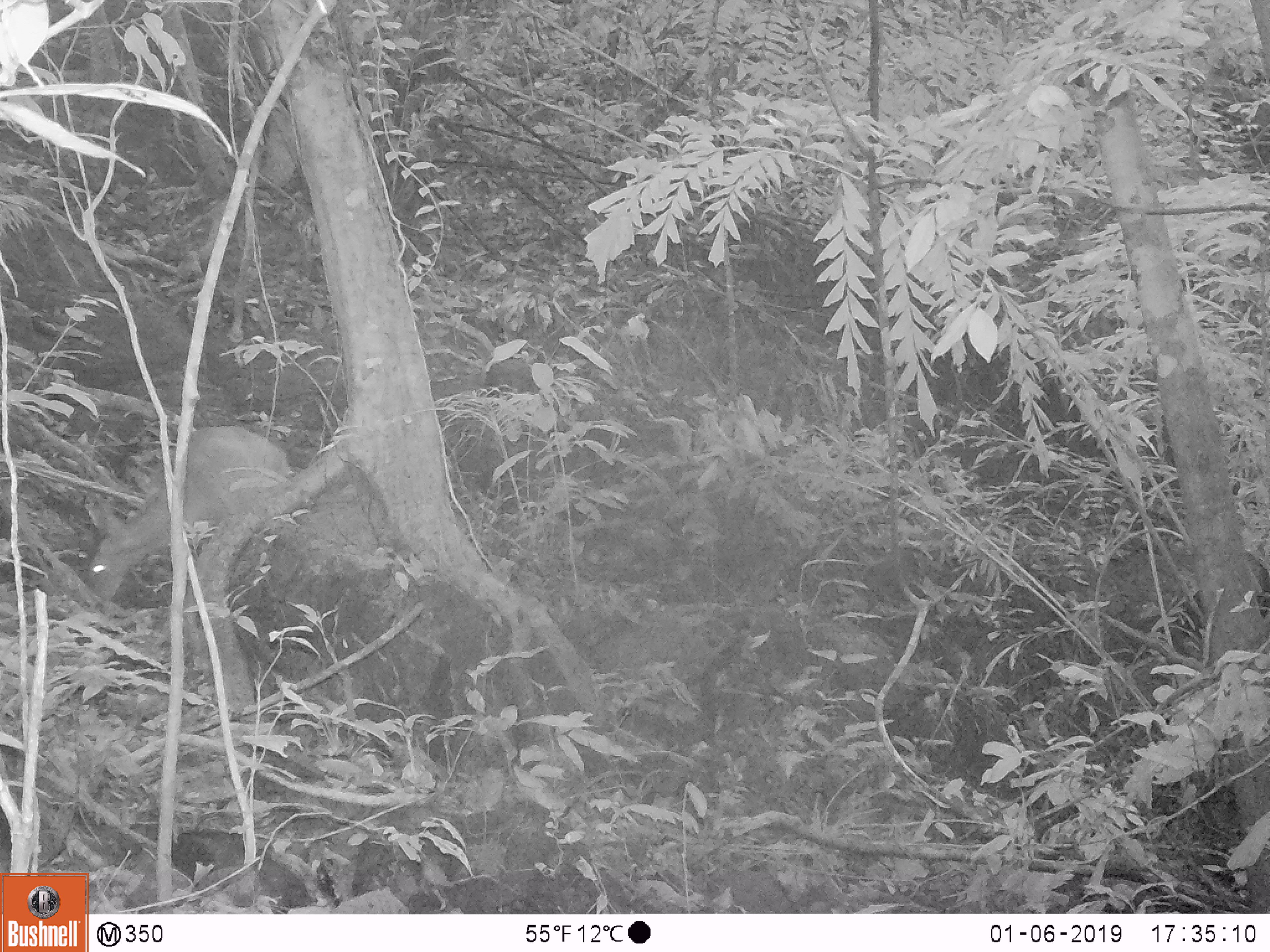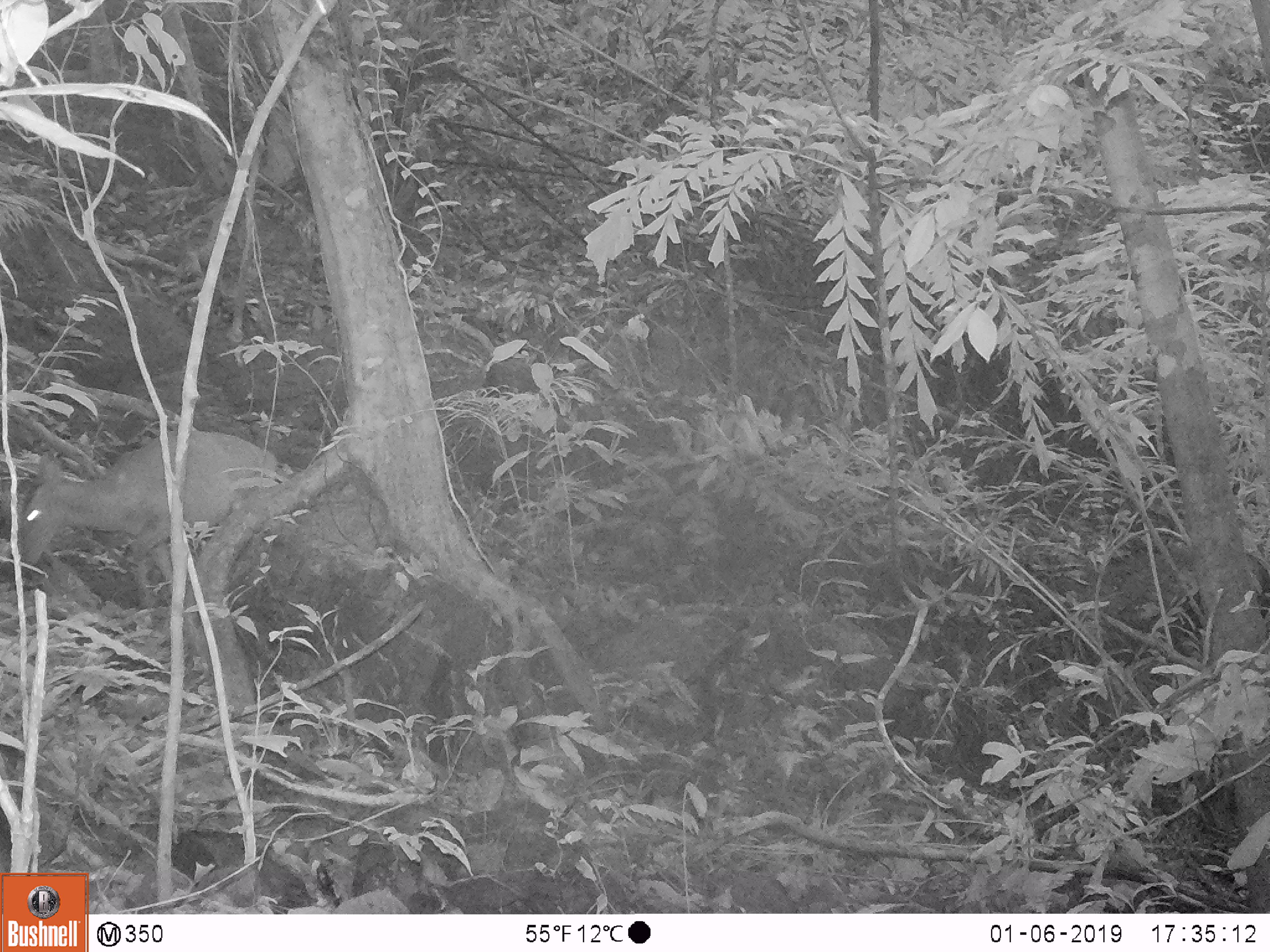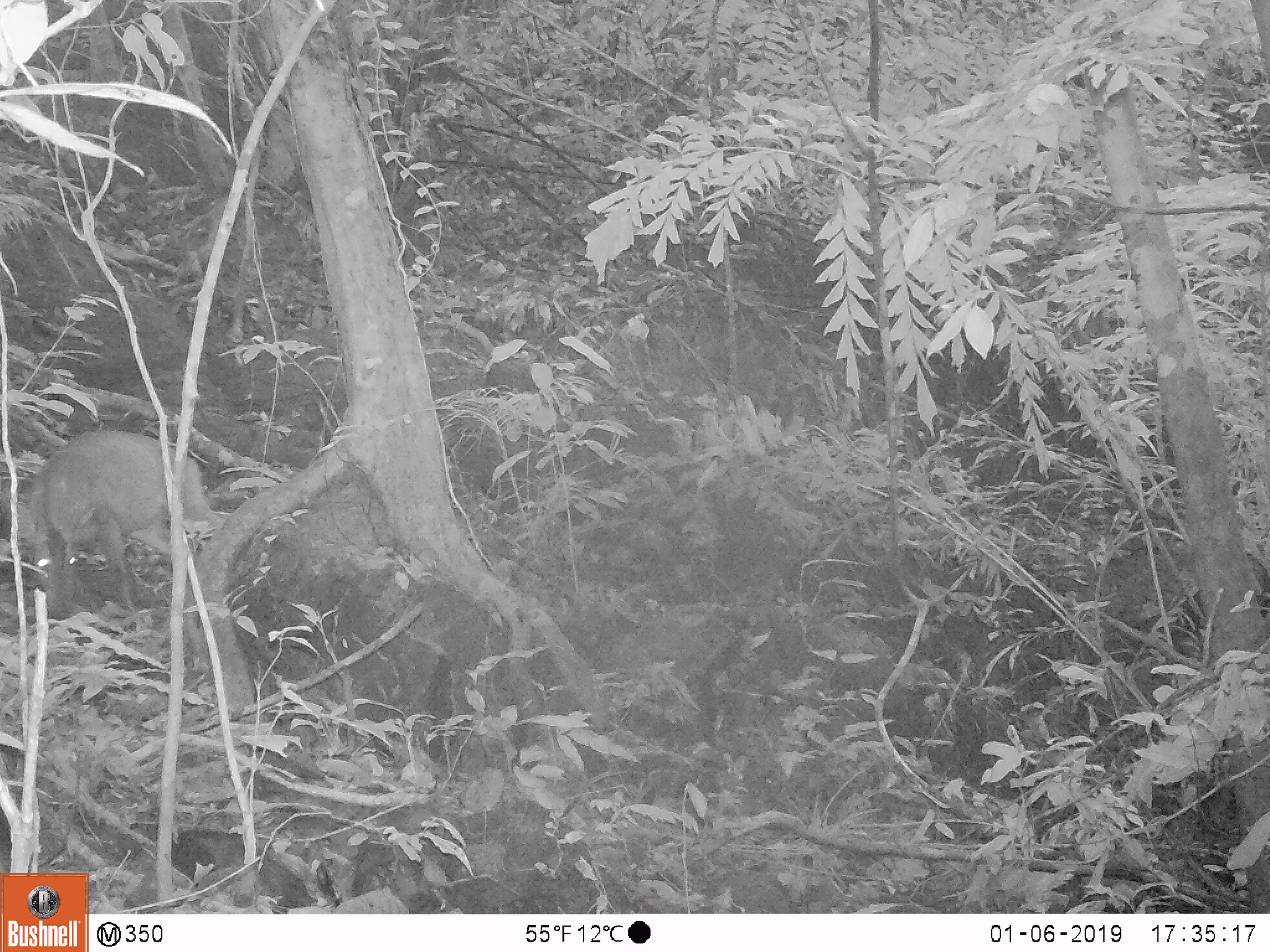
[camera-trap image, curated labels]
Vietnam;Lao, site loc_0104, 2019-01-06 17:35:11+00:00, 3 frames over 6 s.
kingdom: Animalia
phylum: Chordata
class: Mammalia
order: Artiodactyla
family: Cervidae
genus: Muntiacus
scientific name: Muntiacus vuquangensis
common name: large-antlered muntjac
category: large antlered muntjac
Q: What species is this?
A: Large antlered muntjac (large-antlered muntjac) (Muntiacus vuquangensis).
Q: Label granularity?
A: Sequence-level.